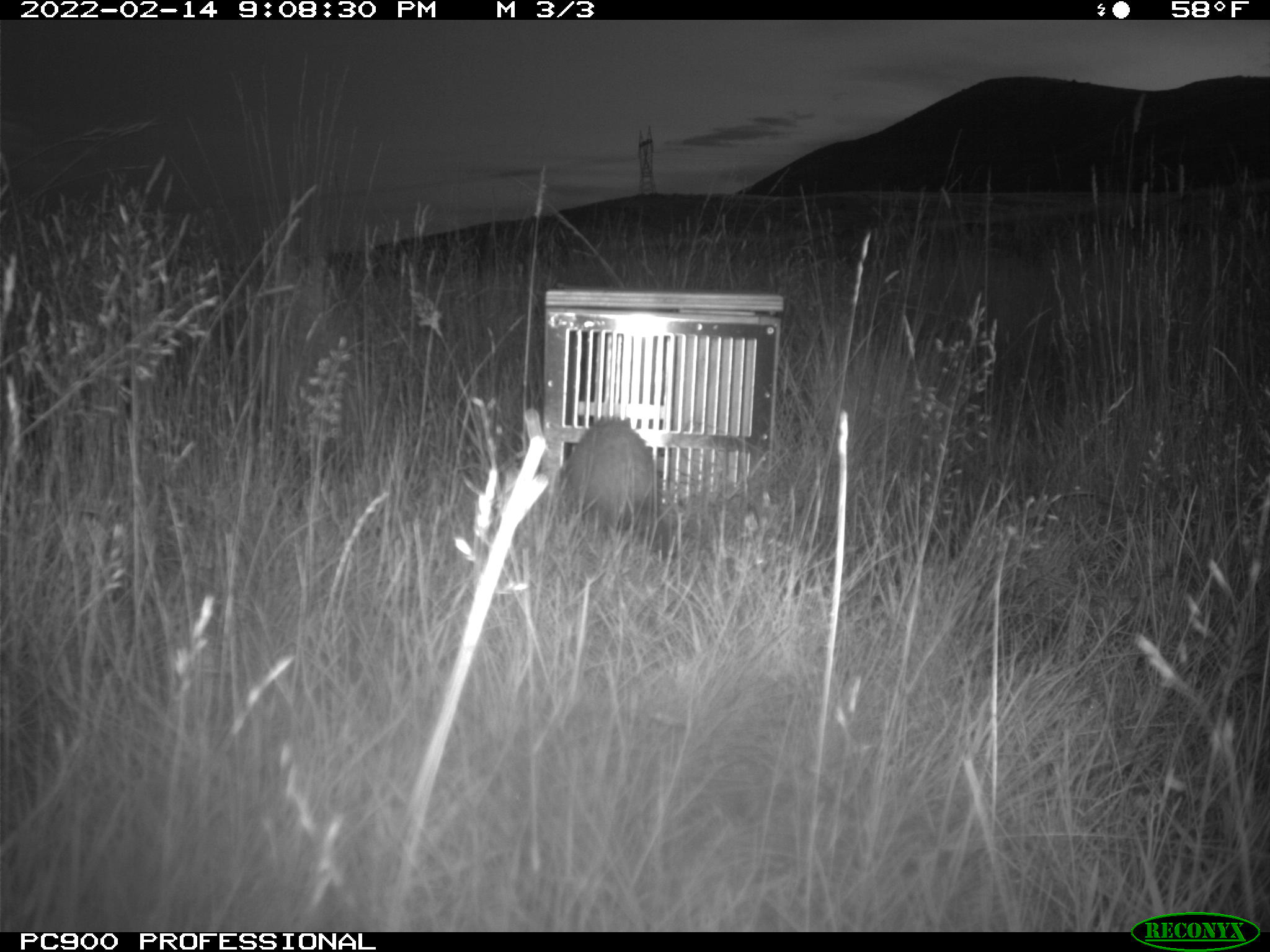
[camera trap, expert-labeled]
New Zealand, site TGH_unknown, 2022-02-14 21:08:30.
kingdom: Animalia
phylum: Chordata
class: Mammalia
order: Carnivora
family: Mustelidae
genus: Mustela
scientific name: Mustela furo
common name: ferret